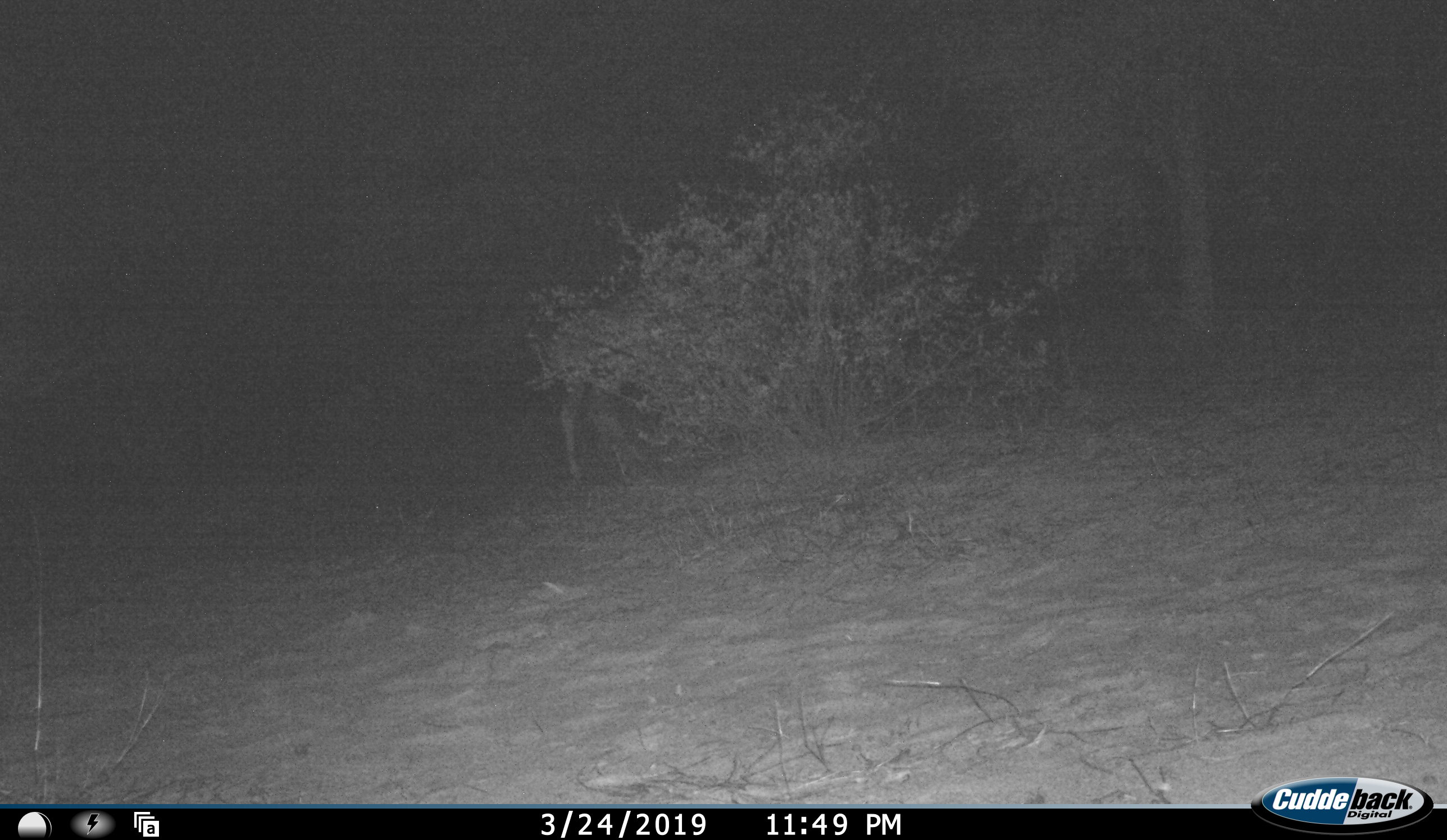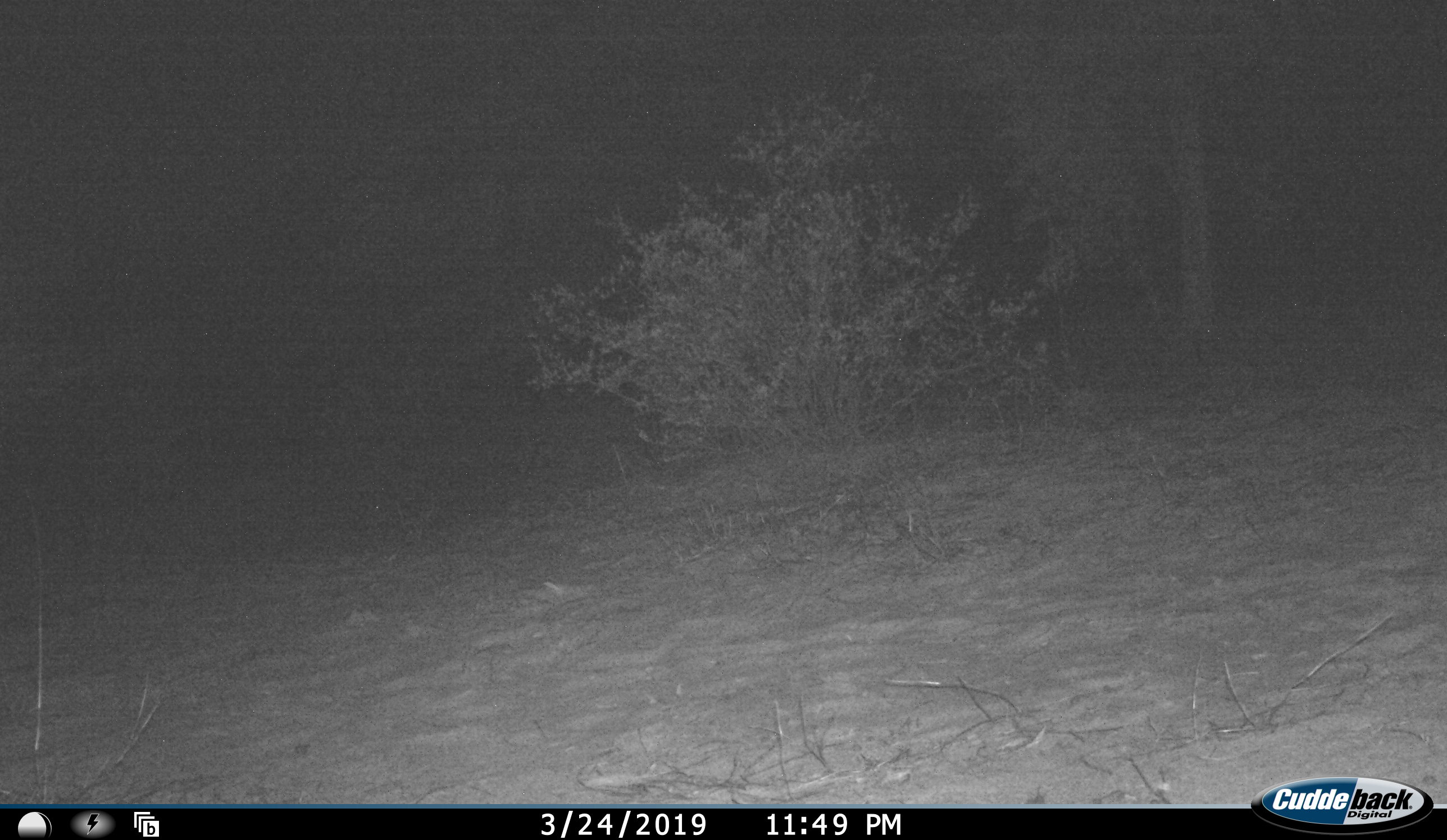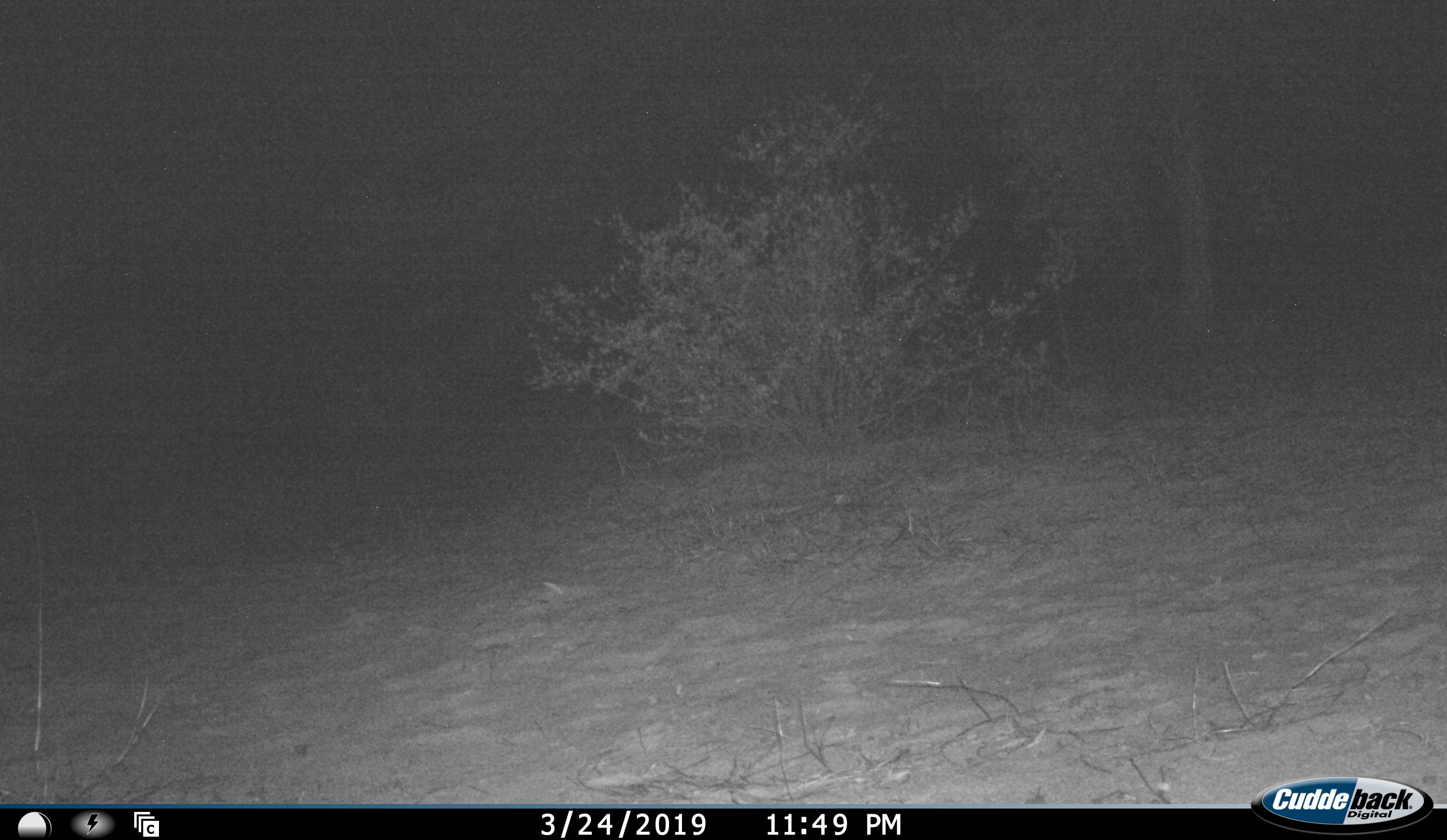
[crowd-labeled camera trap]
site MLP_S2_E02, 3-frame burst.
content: unidentified animal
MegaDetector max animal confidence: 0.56